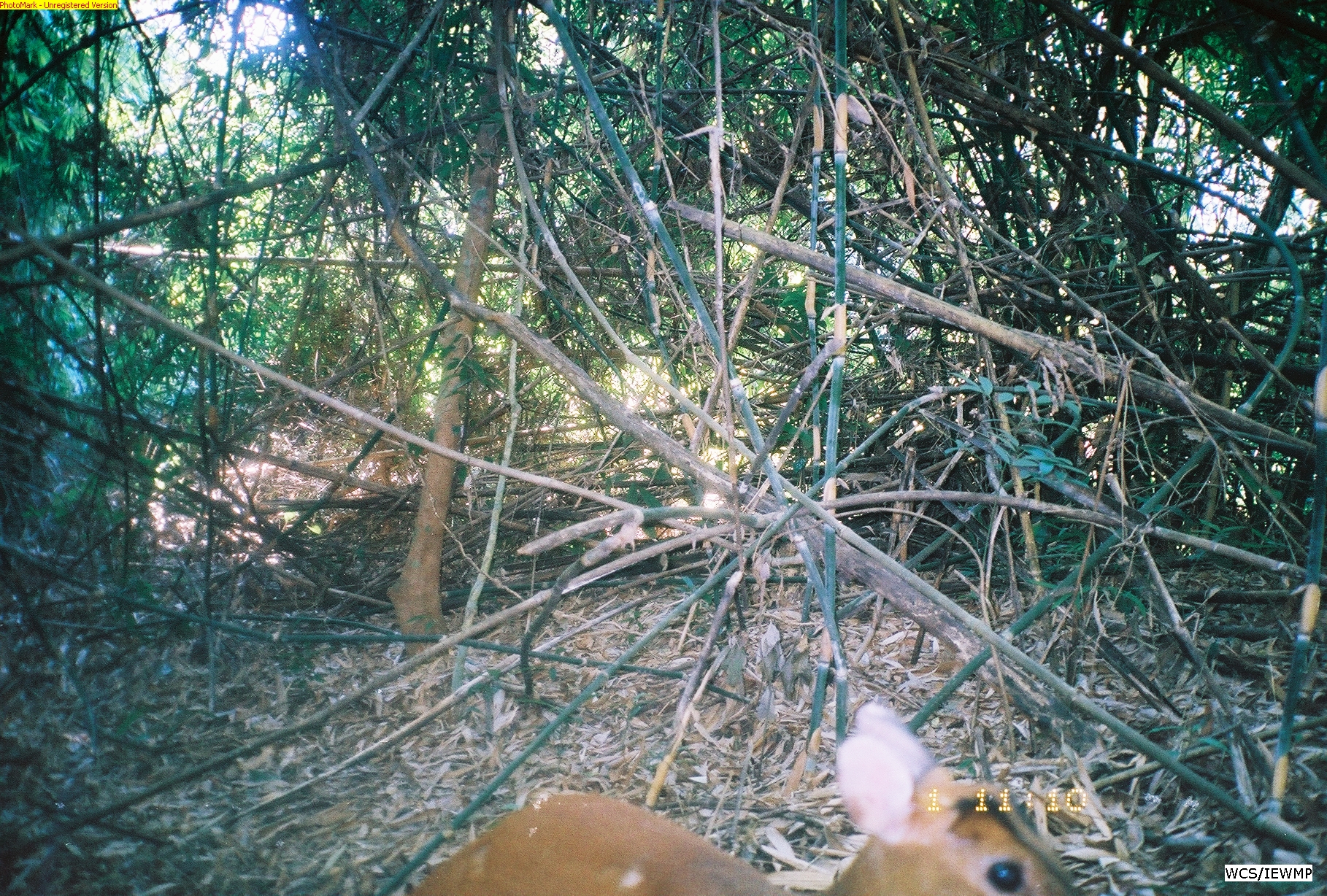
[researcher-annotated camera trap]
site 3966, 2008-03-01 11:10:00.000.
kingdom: Animalia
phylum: Chordata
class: Mammalia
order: Artiodactyla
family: Cervidae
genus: Muntiacus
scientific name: Muntiacus muntjak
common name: southern red muntjac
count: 1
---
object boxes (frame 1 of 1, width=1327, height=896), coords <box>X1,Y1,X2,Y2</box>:
muntiacus muntjak: <box>413,700,1089,895</box>